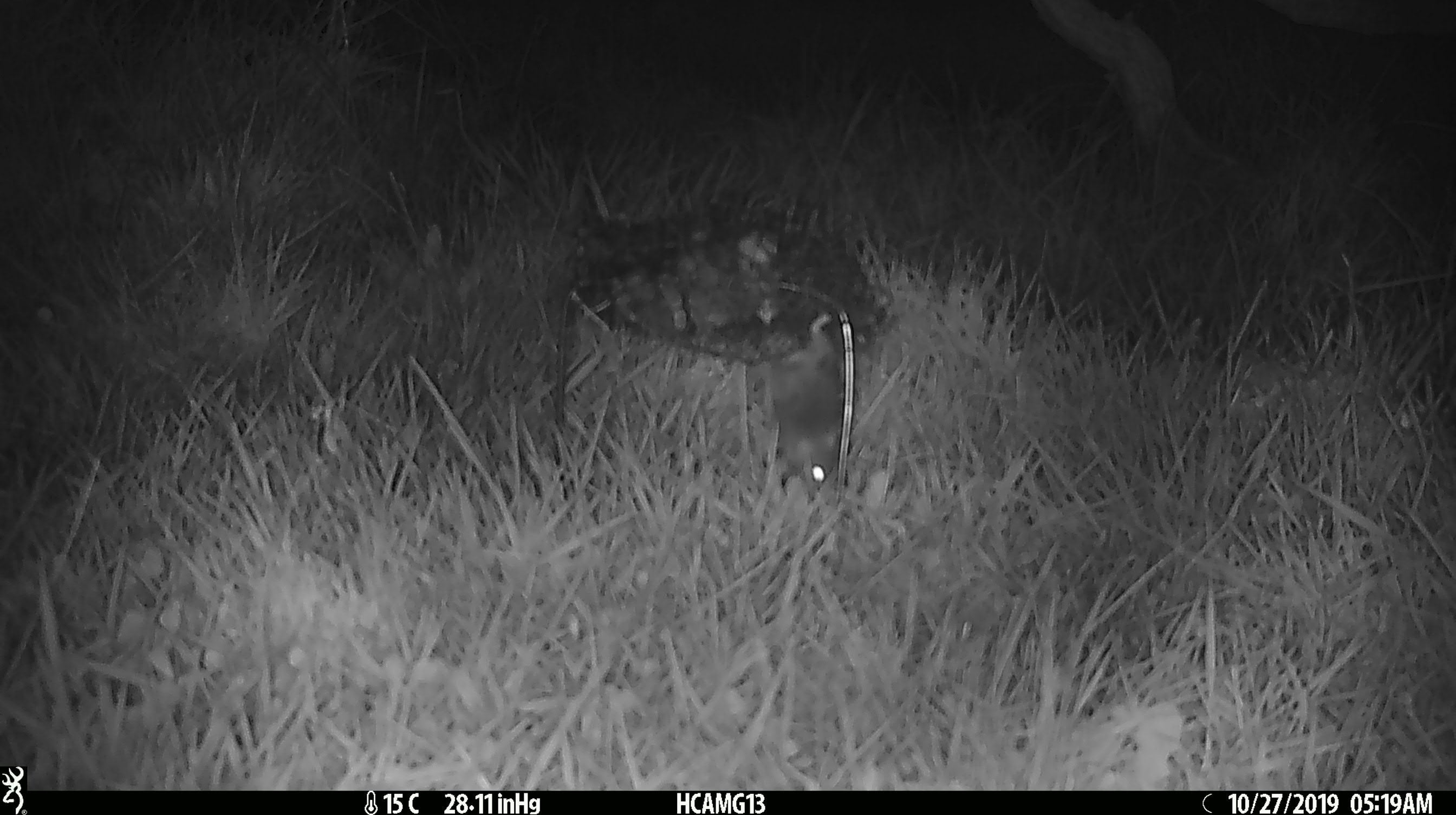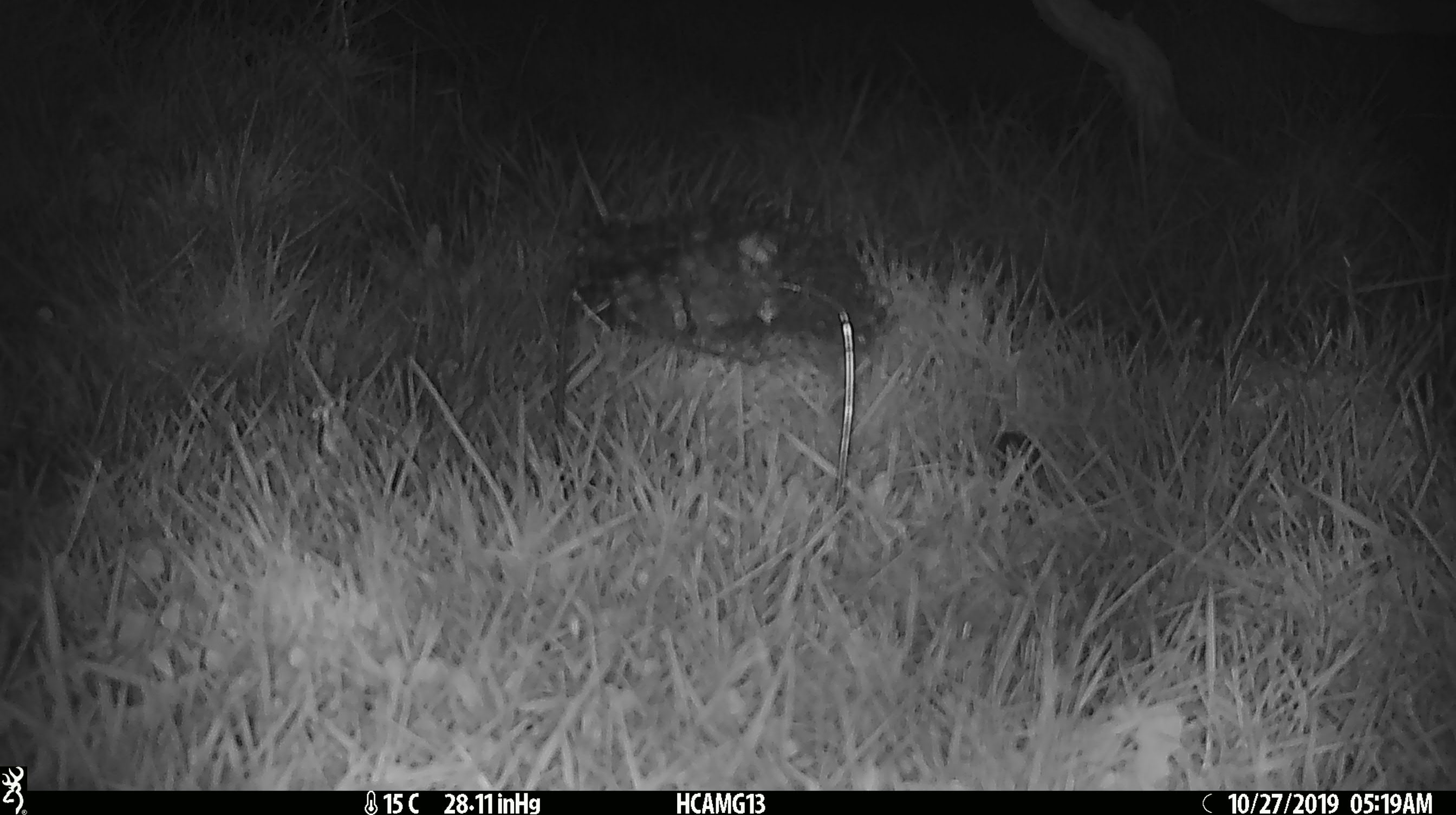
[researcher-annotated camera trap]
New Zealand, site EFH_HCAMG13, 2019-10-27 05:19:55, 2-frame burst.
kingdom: Animalia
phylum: Chordata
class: Mammalia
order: Rodentia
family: Muridae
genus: Mus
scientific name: Mus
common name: mouse